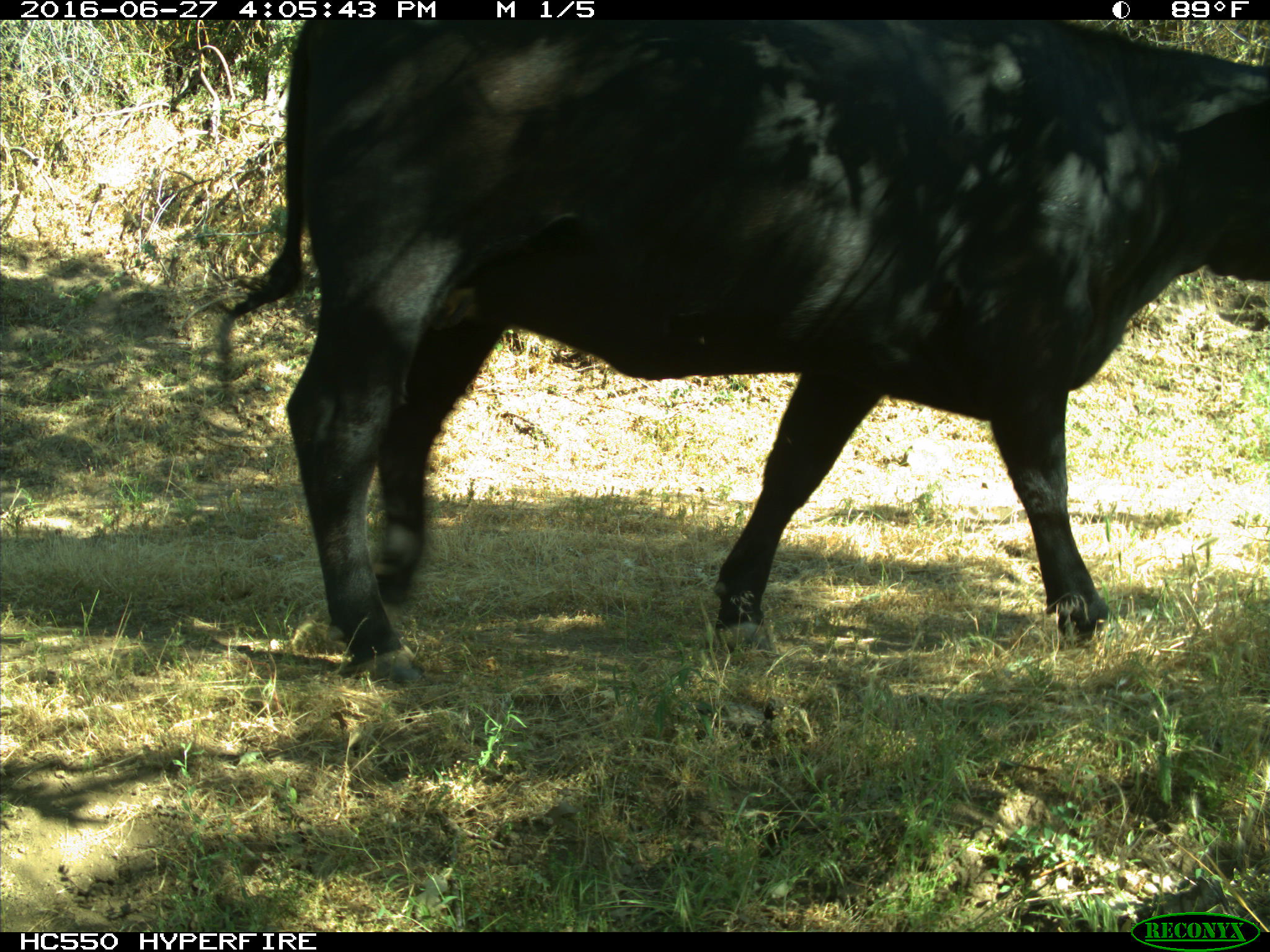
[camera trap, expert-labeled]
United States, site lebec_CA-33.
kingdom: Animalia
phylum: Chordata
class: Mammalia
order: Artiodactyla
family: Bovidae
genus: Bos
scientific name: Bos taurus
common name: domestic cow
Bos taurus (domestic cow).